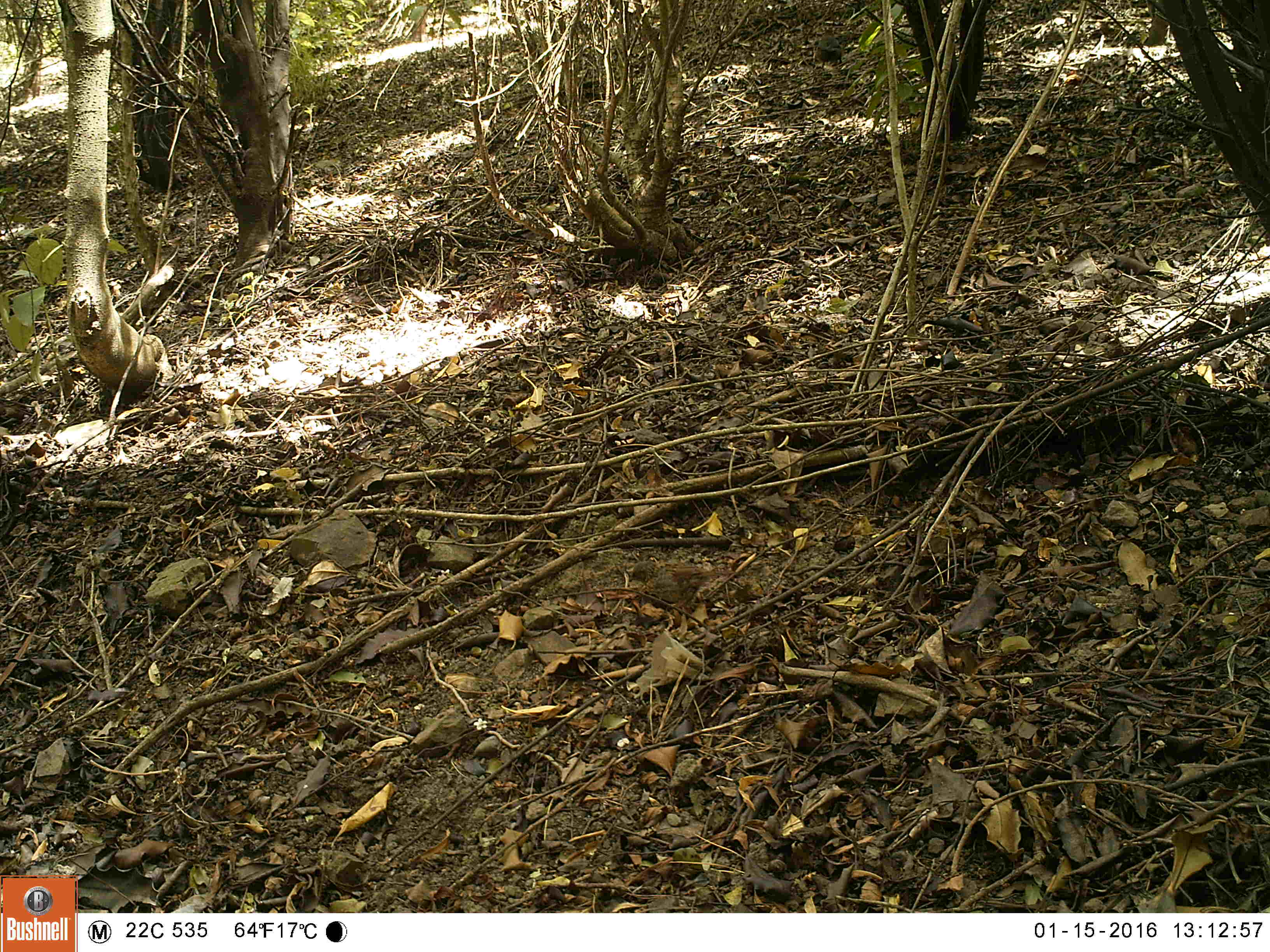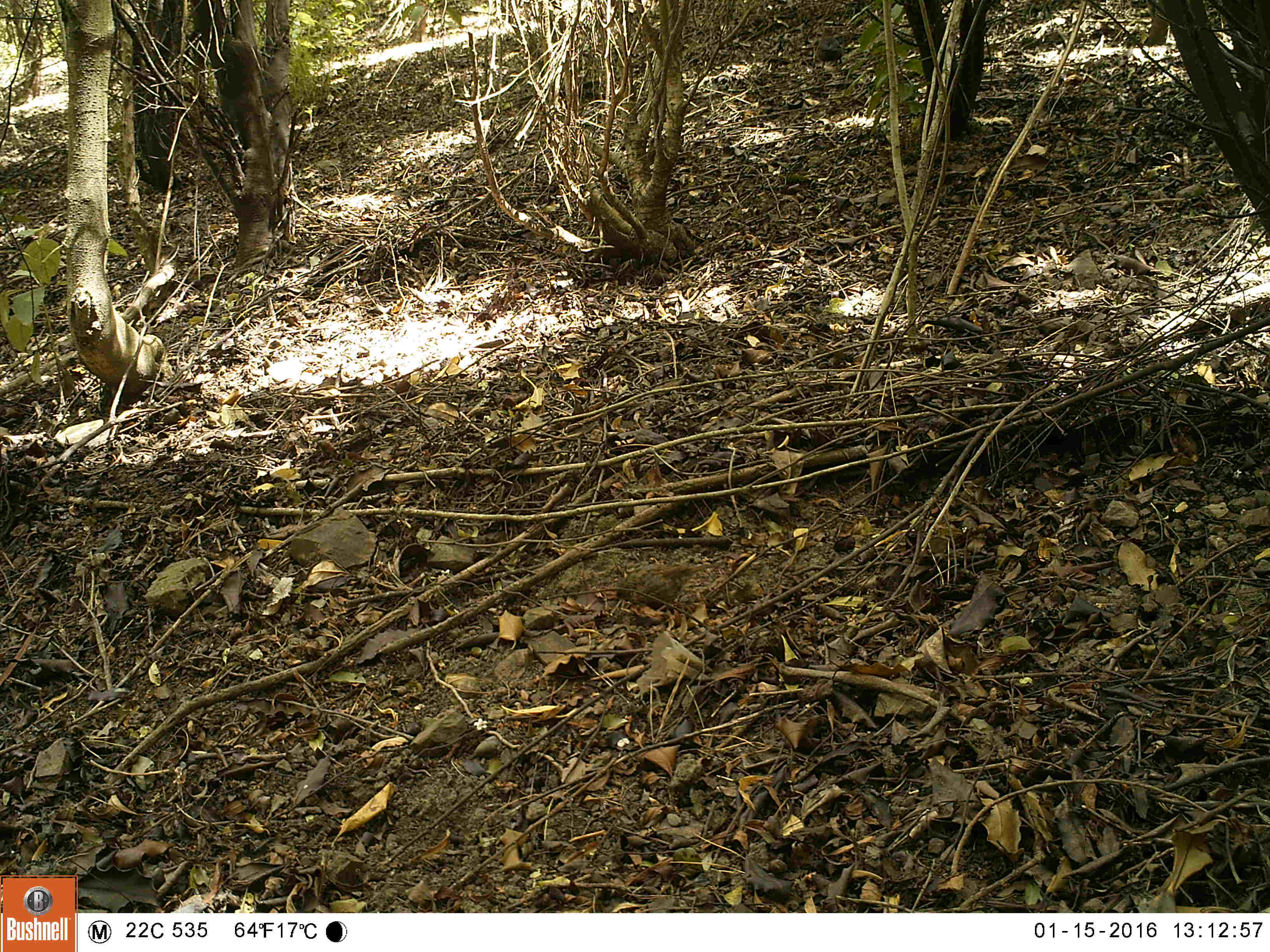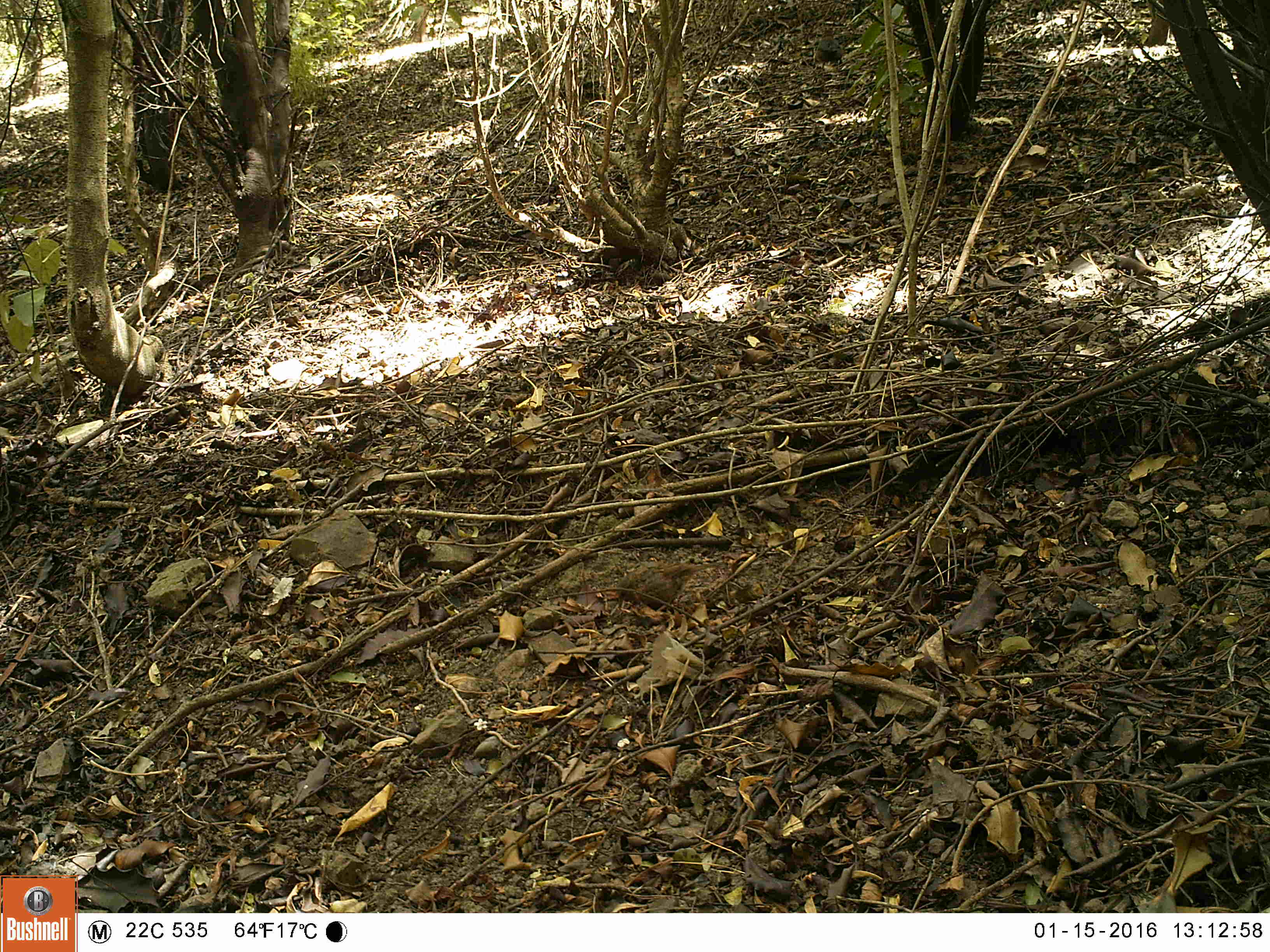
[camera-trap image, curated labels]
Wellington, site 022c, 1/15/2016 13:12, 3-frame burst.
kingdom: Animalia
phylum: Chordata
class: Aves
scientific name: Aves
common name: bird